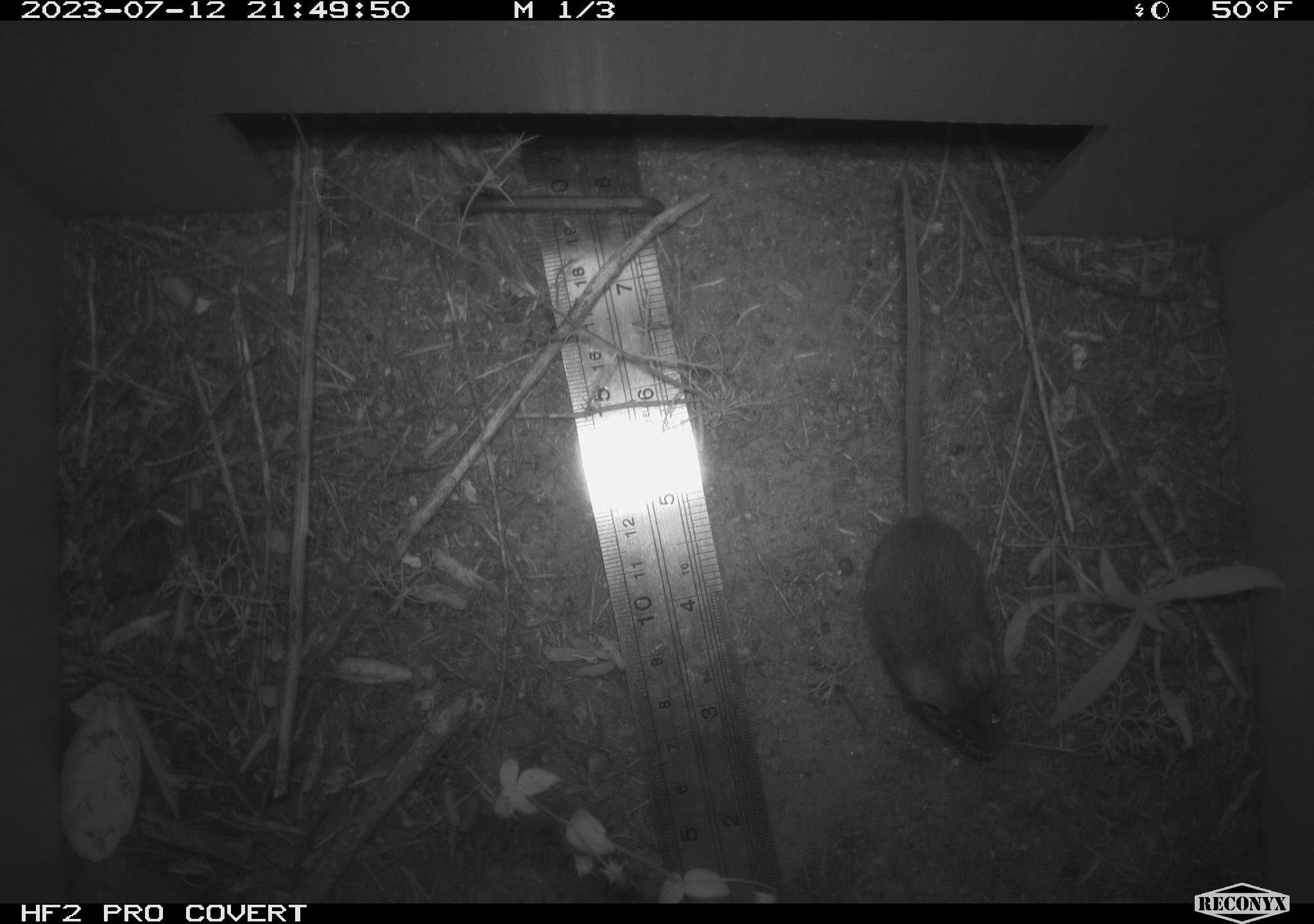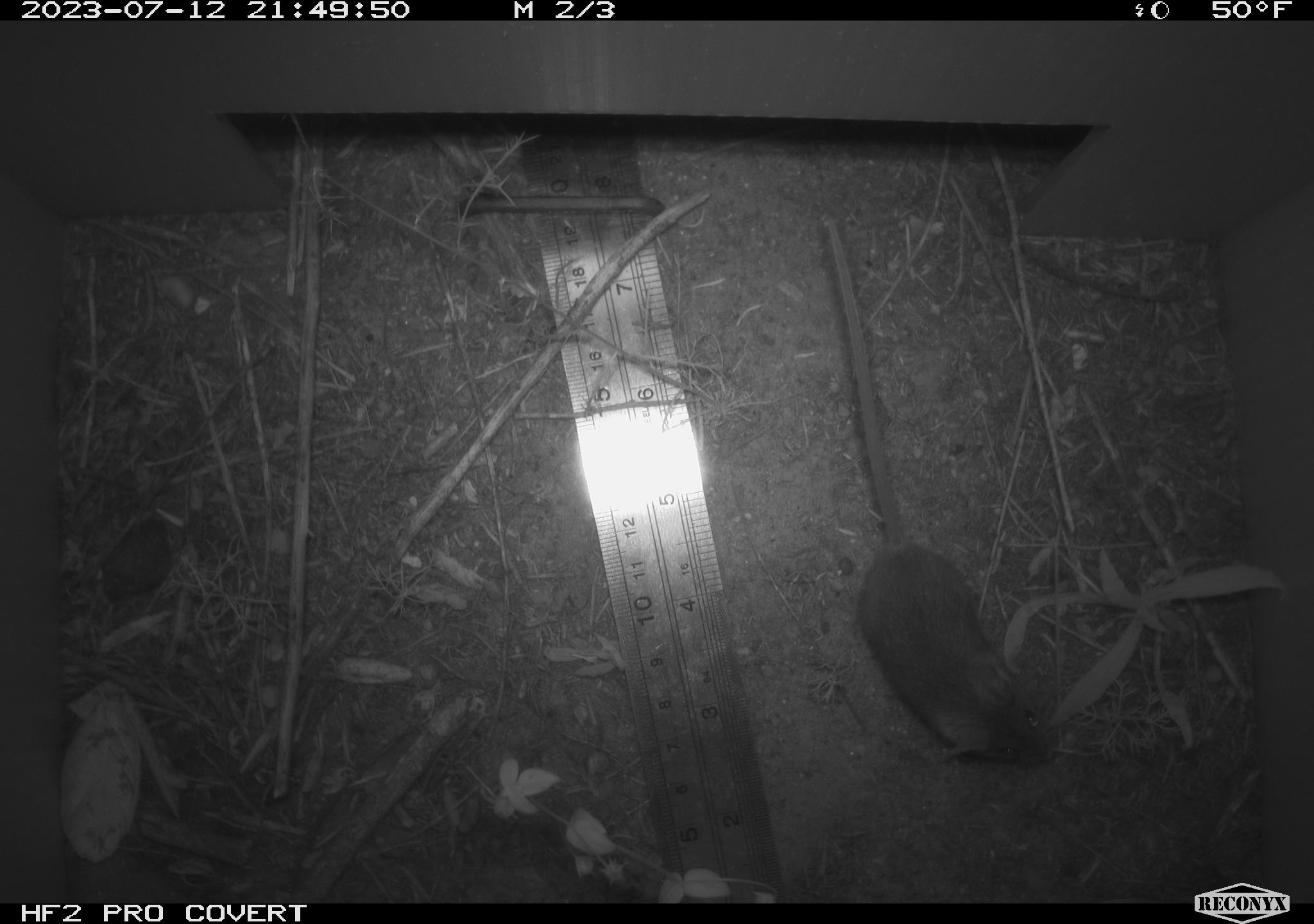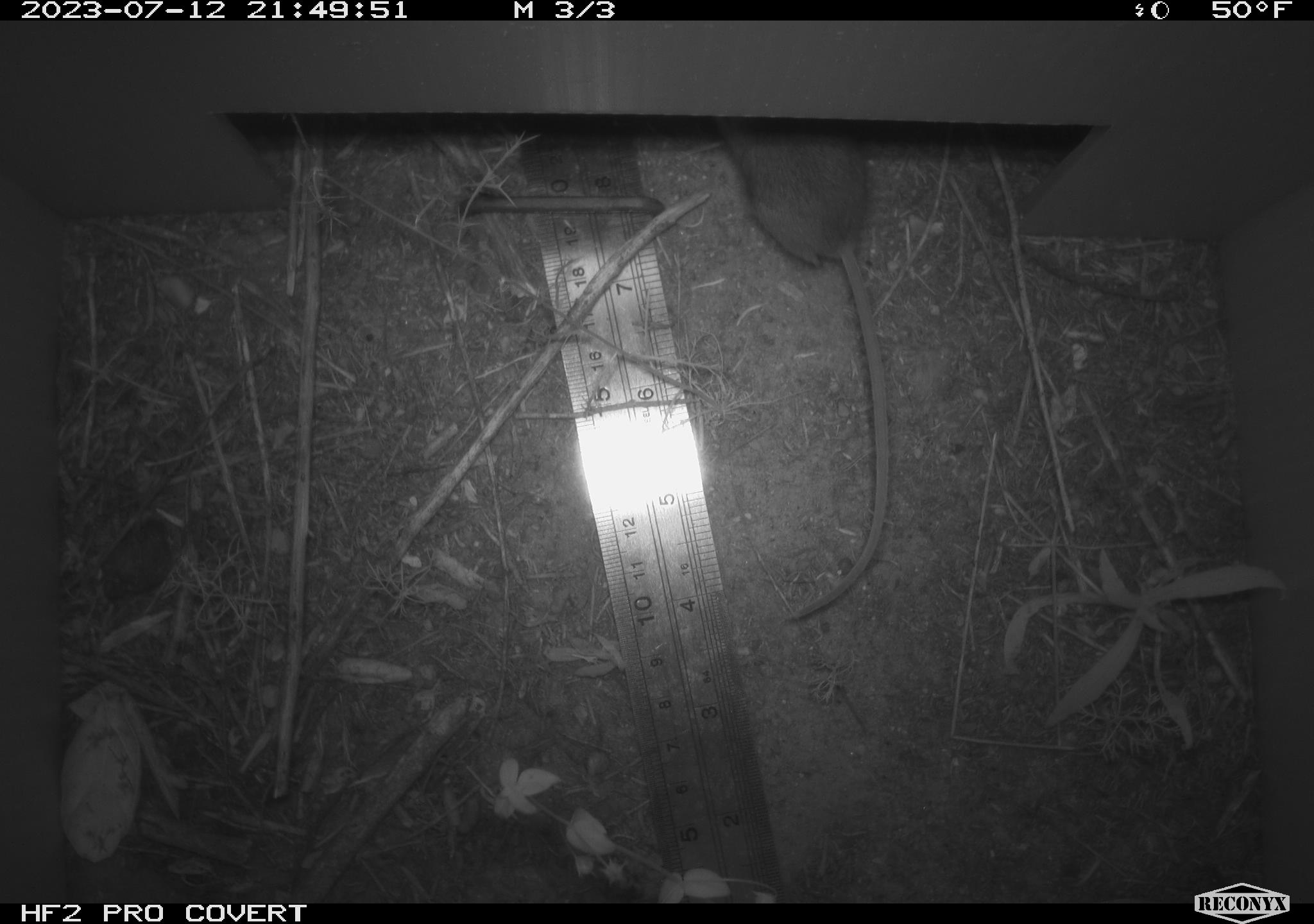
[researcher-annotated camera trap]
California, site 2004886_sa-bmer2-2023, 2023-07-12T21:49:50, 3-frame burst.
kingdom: Animalia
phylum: Chordata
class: Mammalia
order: Rodentia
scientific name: Rodentia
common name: mouse species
Mouse species (Rodentia).